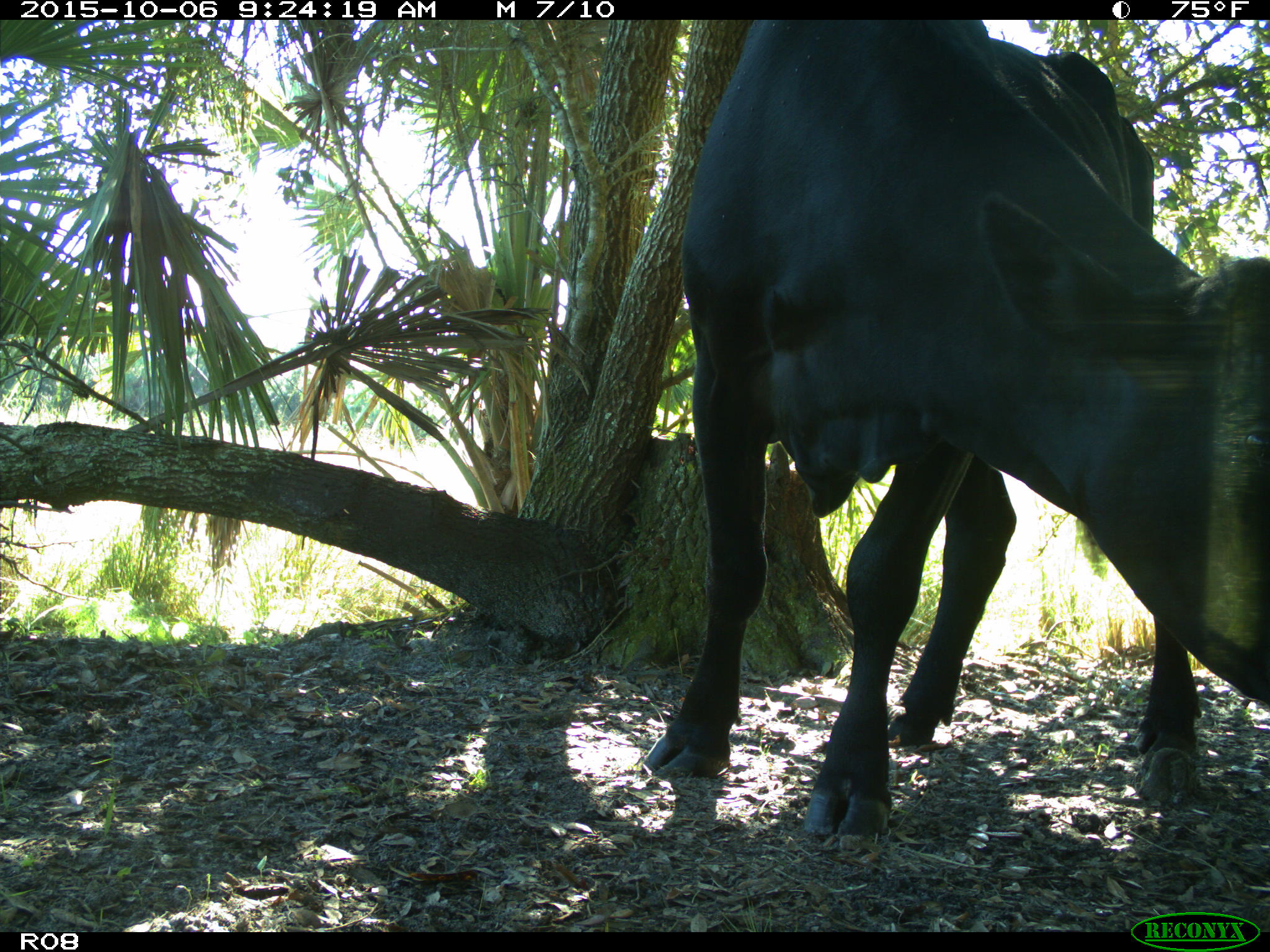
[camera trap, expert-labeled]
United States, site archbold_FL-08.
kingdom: Animalia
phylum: Chordata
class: Mammalia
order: Artiodactyla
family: Bovidae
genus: Bos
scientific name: Bos taurus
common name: domestic cow